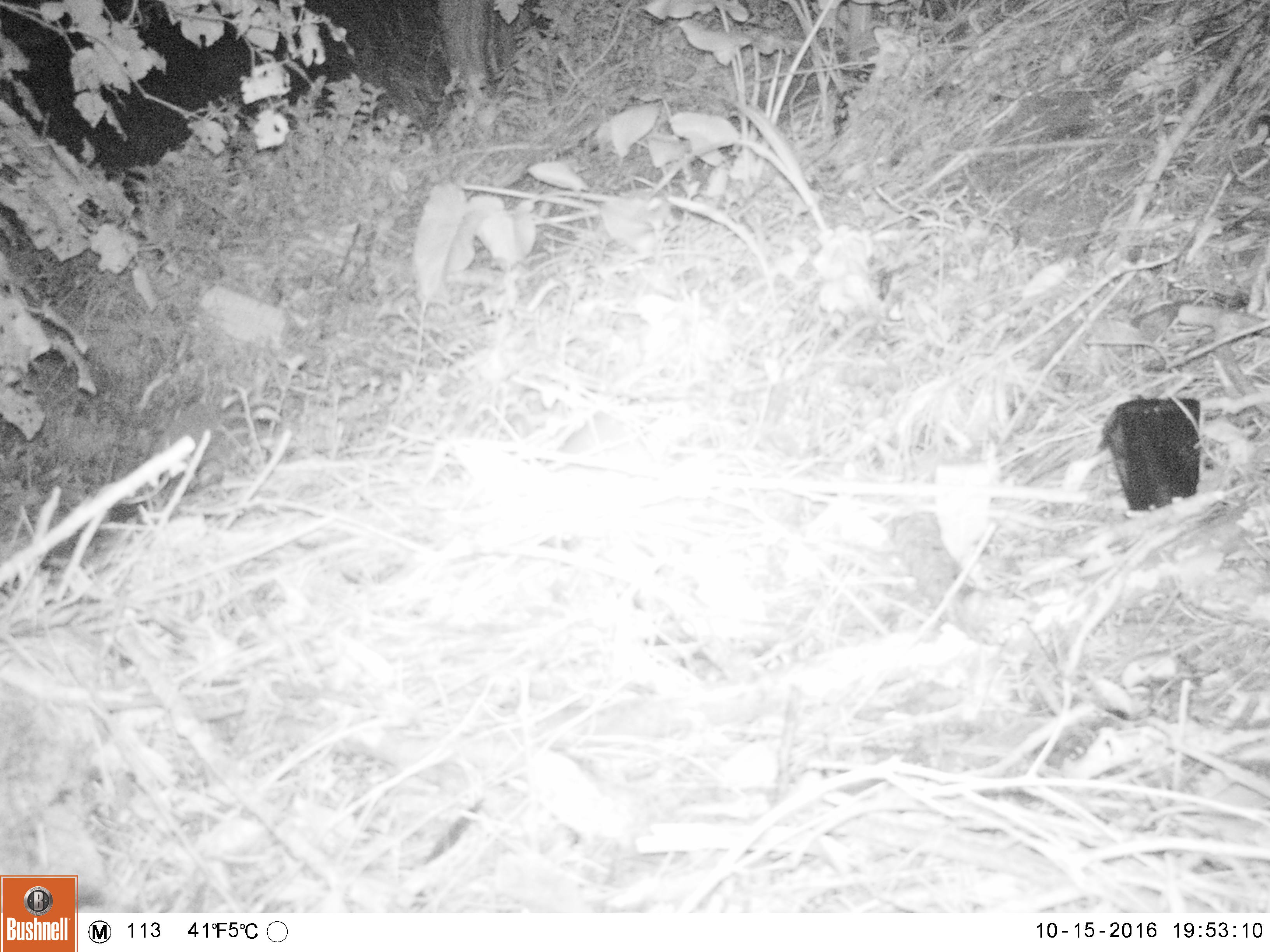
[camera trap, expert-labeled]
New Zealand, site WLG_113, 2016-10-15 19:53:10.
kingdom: Animalia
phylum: Chordata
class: Mammalia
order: Eulipotyphla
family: Erinaceidae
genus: Erinaceus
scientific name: Erinaceus europaeus europaeus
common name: european hedgehog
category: hedgehog